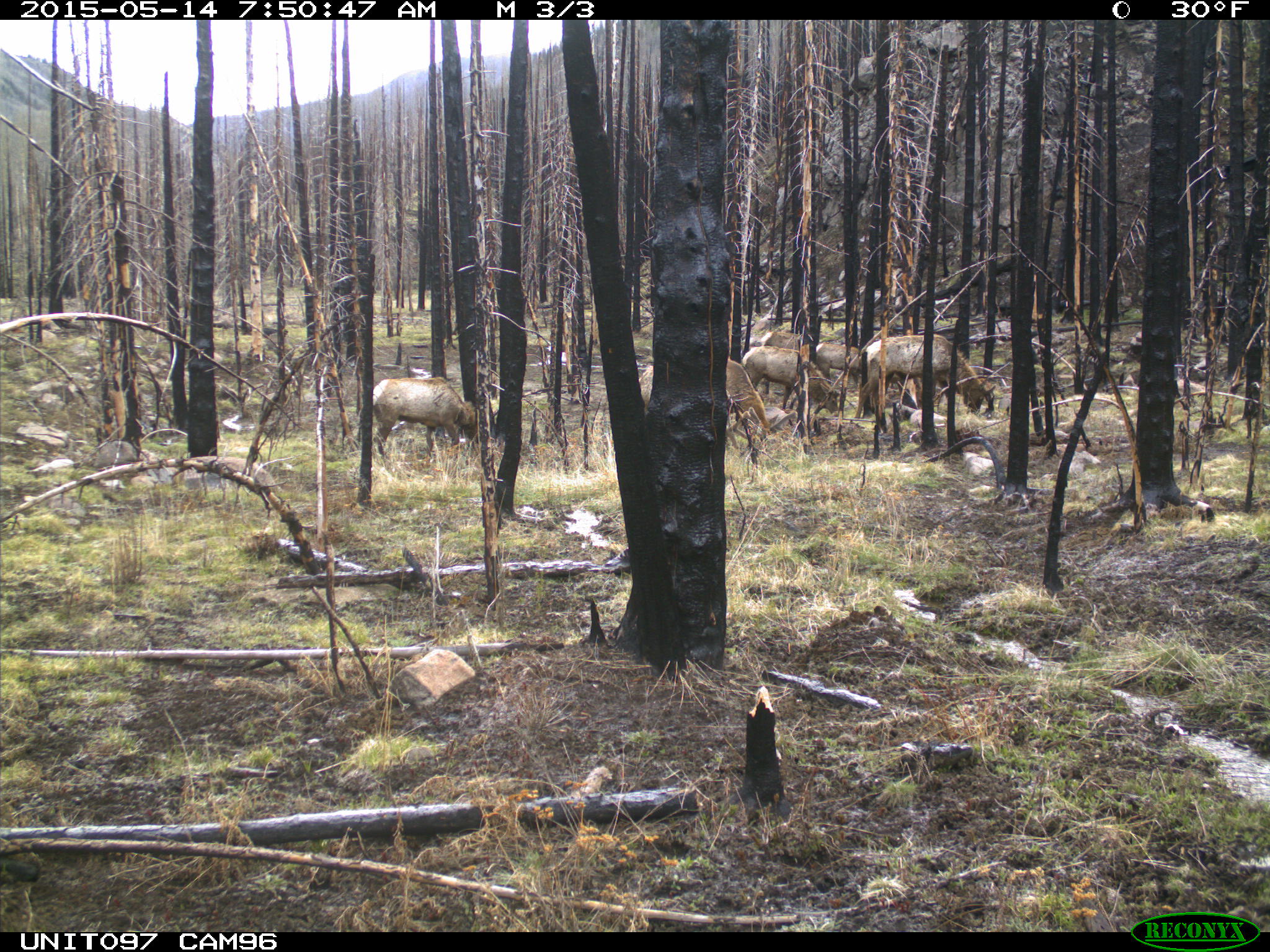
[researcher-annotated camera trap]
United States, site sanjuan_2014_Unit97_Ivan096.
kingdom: Animalia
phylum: Chordata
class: Mammalia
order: Artiodactyla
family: Cervidae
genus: Cervus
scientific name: Cervus elaphus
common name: red deer